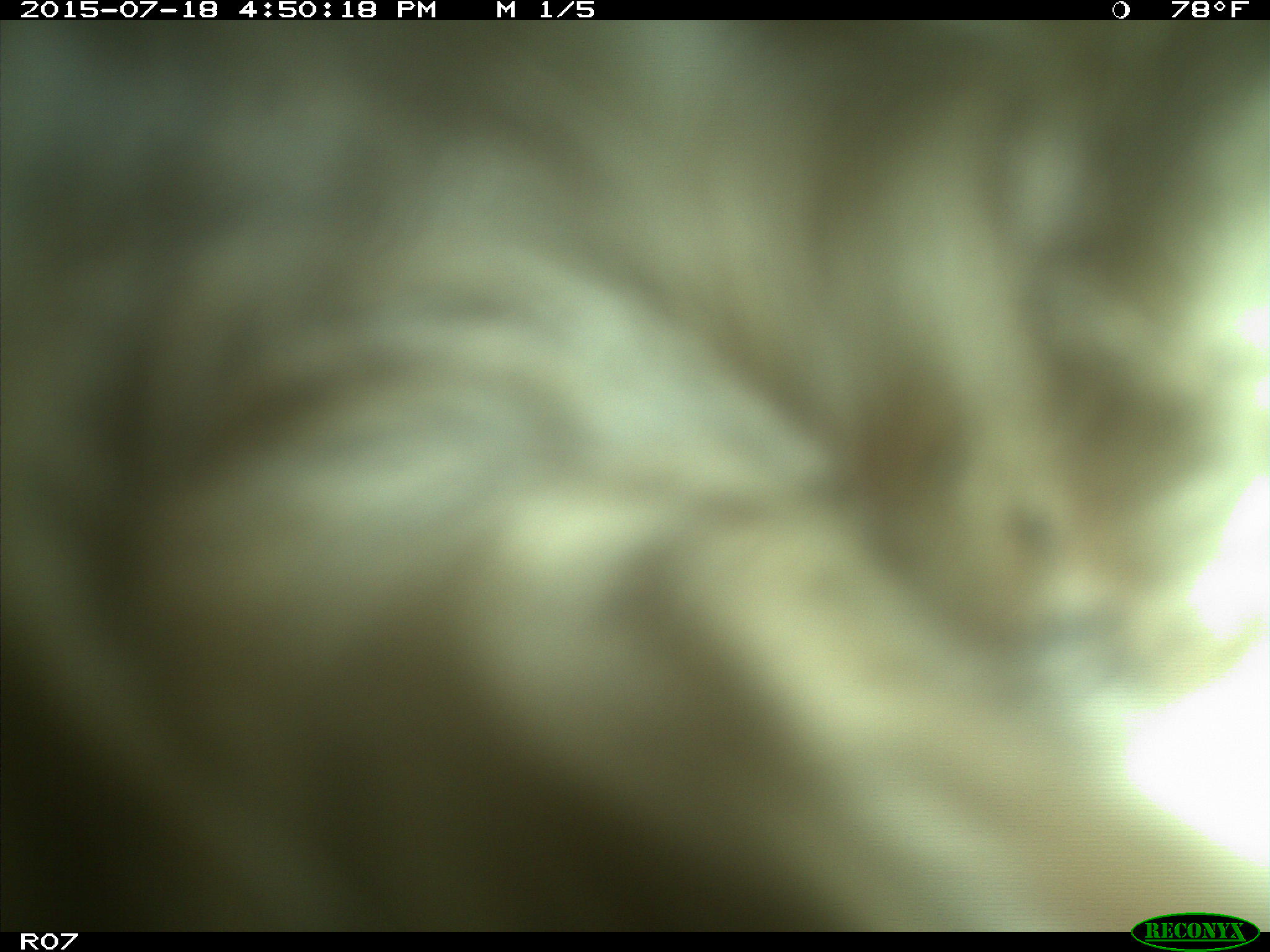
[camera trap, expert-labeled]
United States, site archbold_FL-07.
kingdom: Animalia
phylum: Chordata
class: Mammalia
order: Artiodactyla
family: Bovidae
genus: Bos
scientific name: Bos taurus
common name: domestic cow